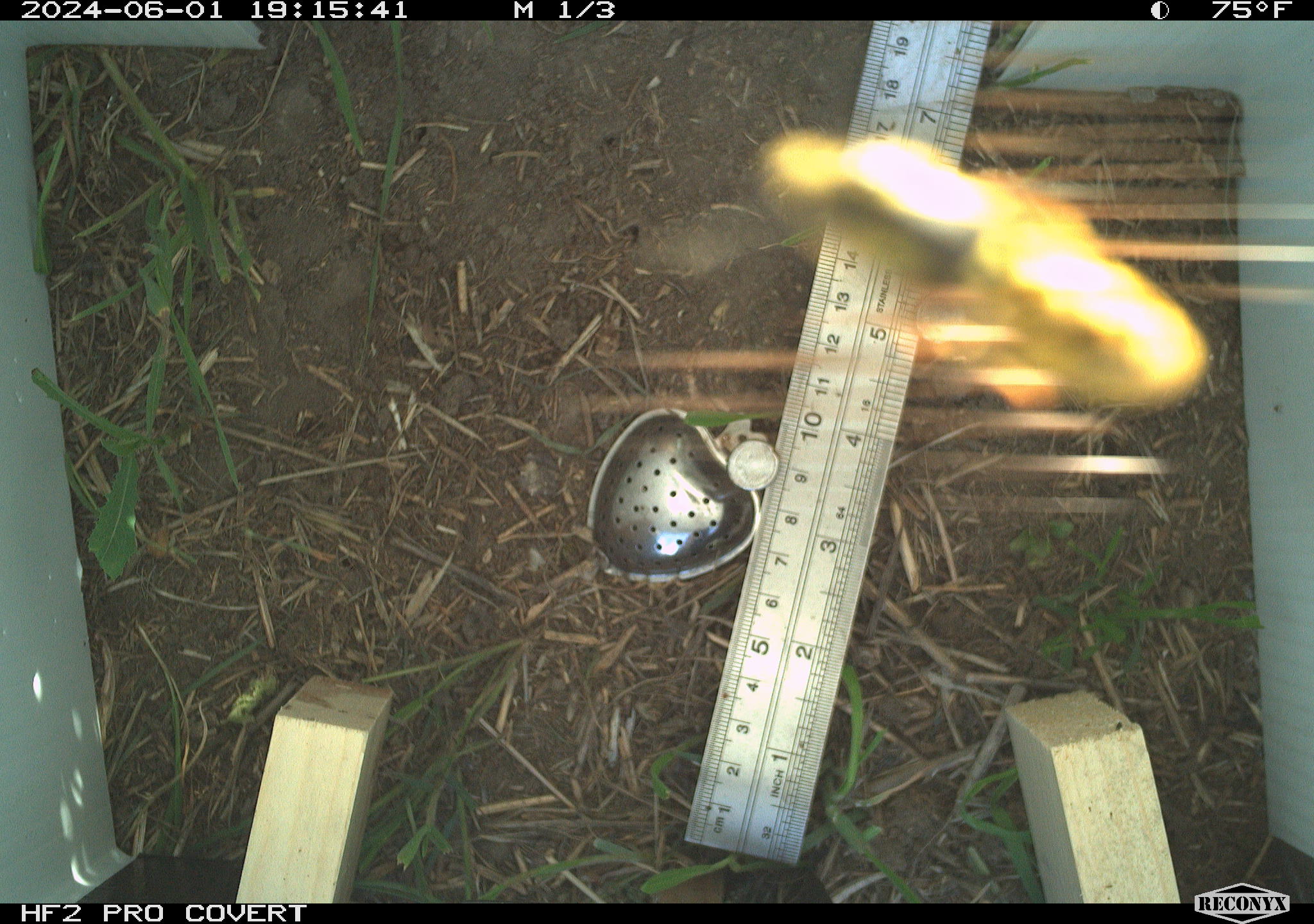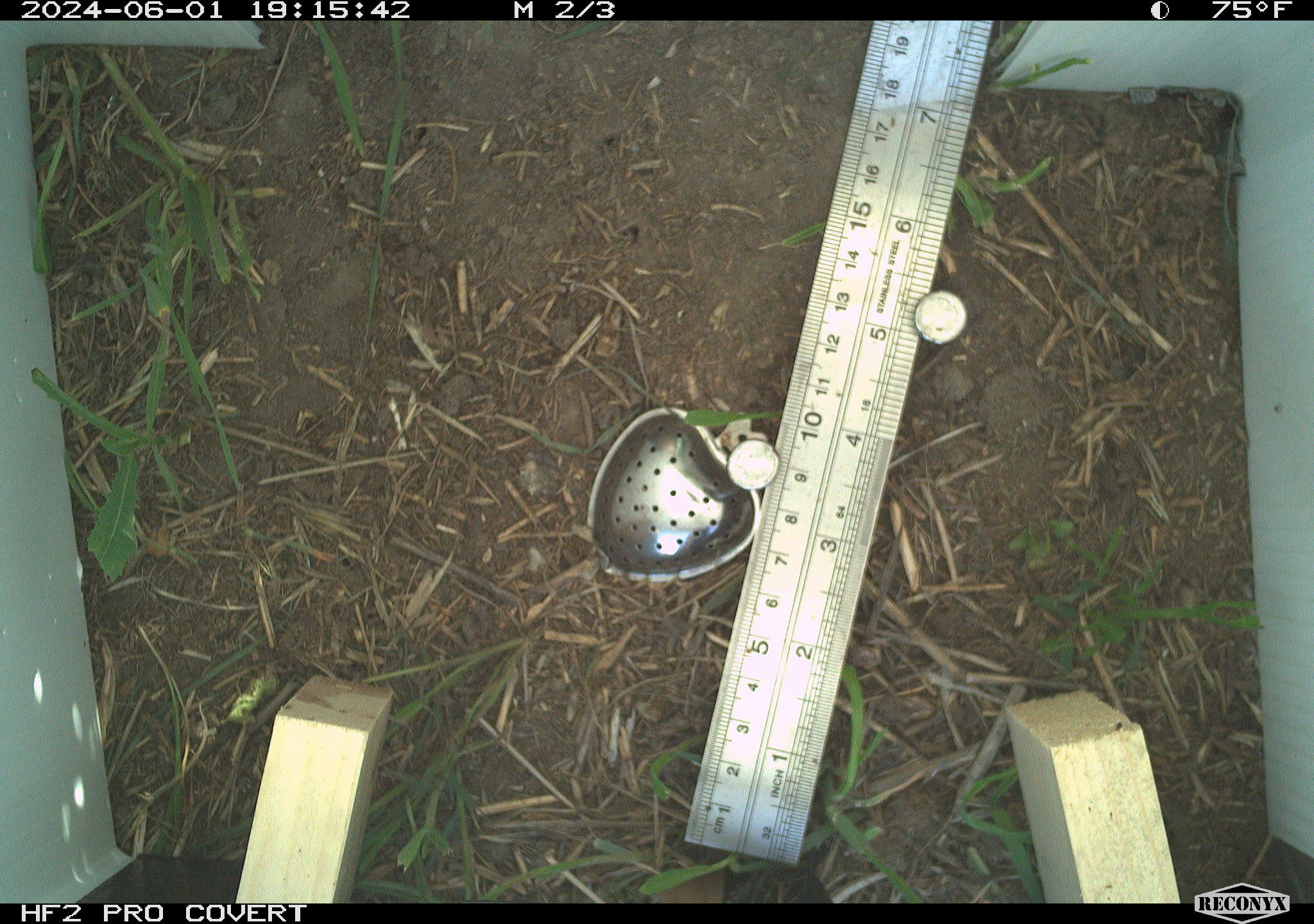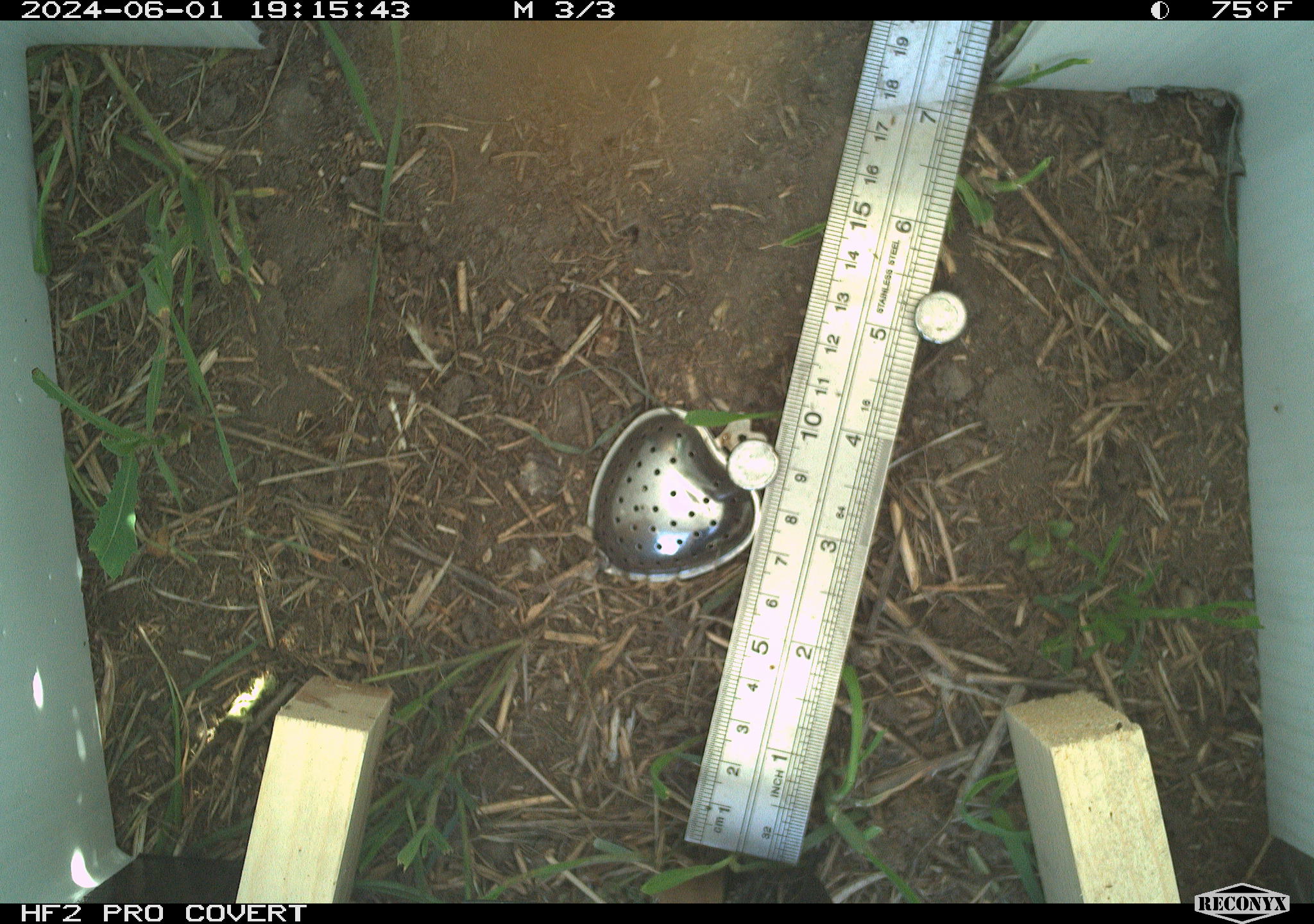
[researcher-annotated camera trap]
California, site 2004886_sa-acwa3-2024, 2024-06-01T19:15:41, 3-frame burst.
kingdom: Animalia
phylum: Arthropoda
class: Insecta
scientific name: Insecta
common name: insect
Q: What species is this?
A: Insect (Insecta).